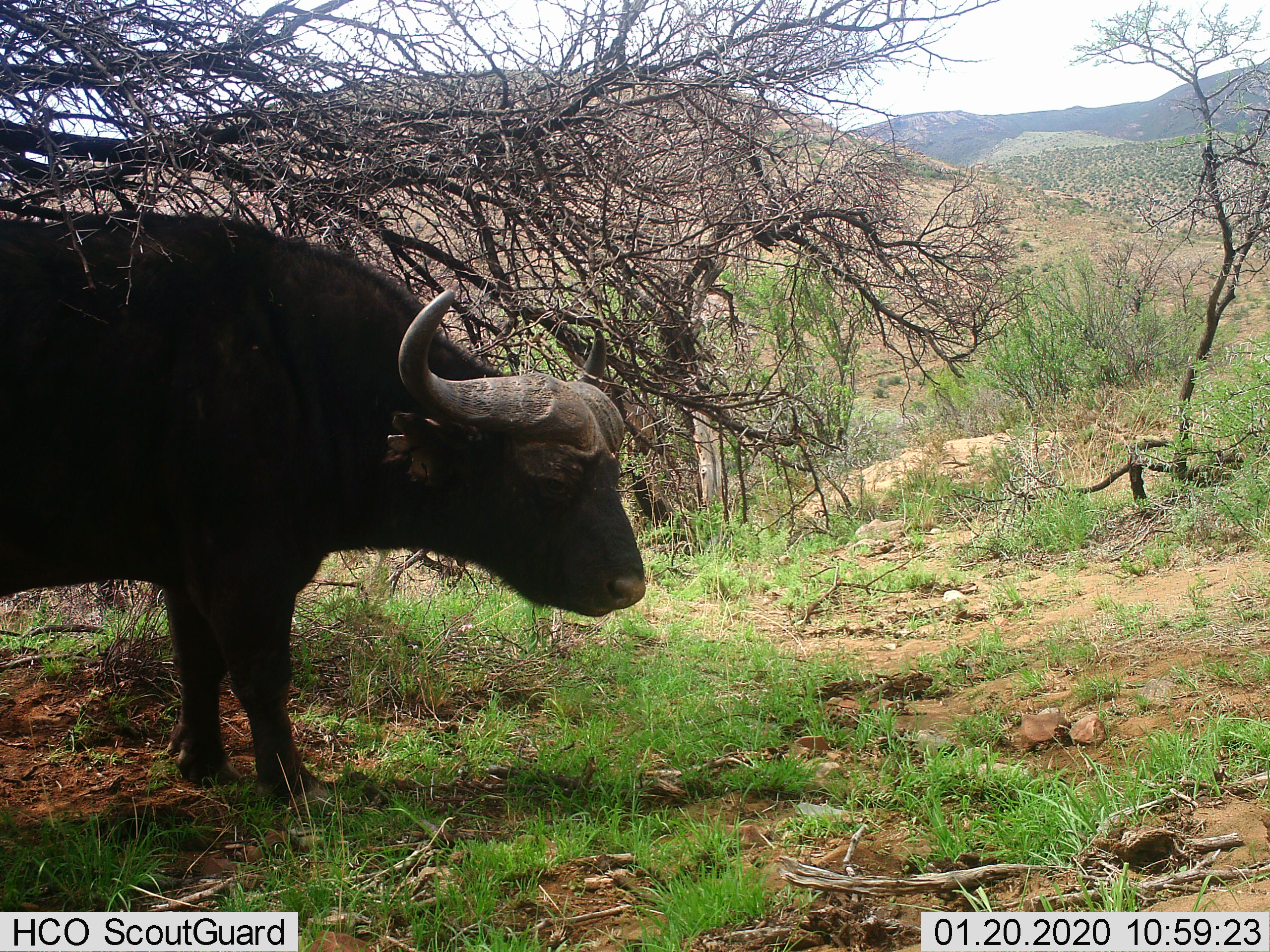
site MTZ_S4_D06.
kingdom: Animalia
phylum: Chordata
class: Mammalia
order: Artiodactyla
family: Bovidae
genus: Syncerus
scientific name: Syncerus caffer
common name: african buffalo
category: buffalo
Buffalo (african buffalo) (Syncerus caffer), count 1. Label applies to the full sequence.